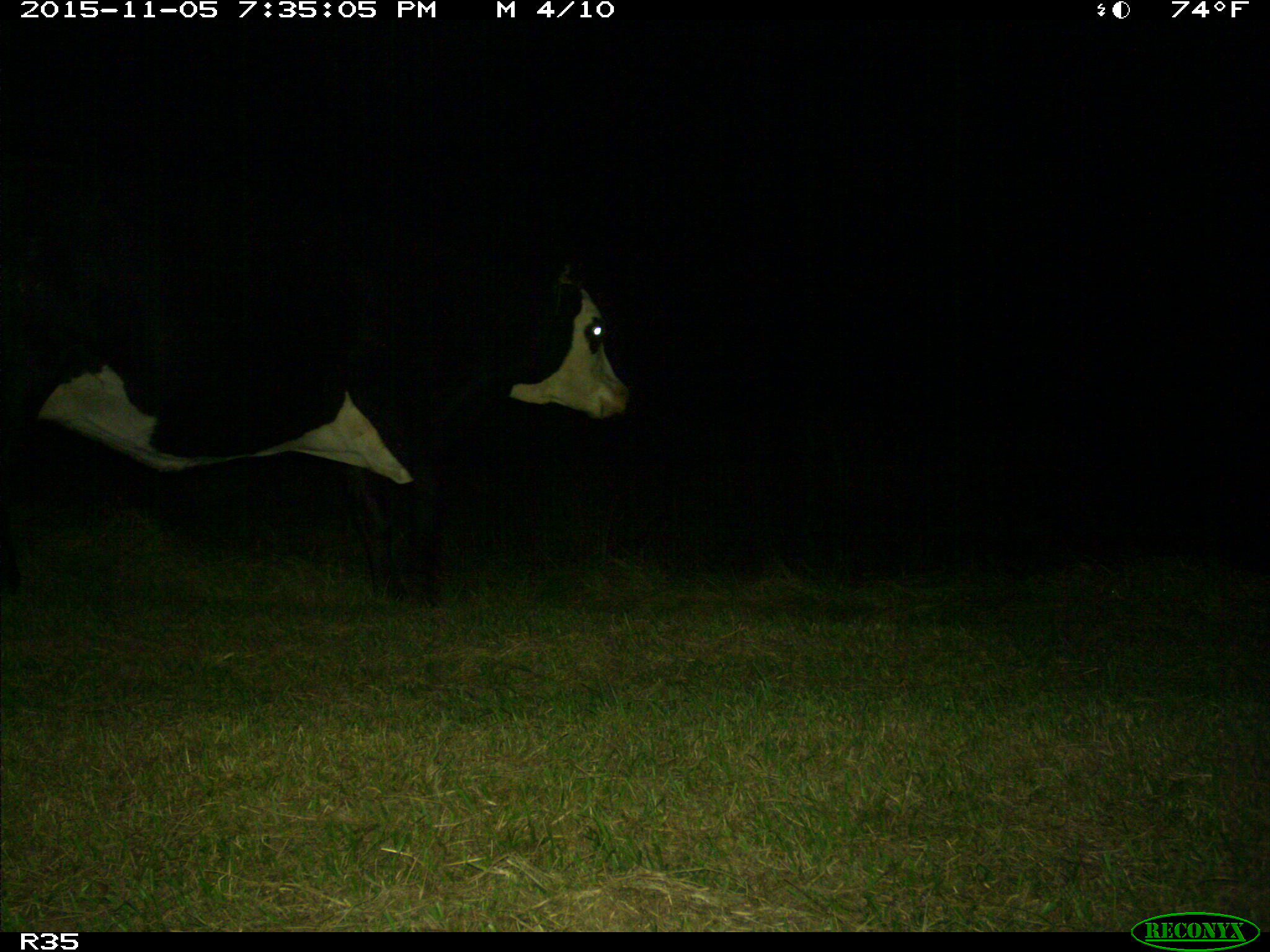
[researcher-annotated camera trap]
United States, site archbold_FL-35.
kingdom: Animalia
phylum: Chordata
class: Mammalia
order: Artiodactyla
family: Bovidae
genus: Bos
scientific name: Bos taurus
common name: domestic cow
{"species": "Bos taurus (domestic cow)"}